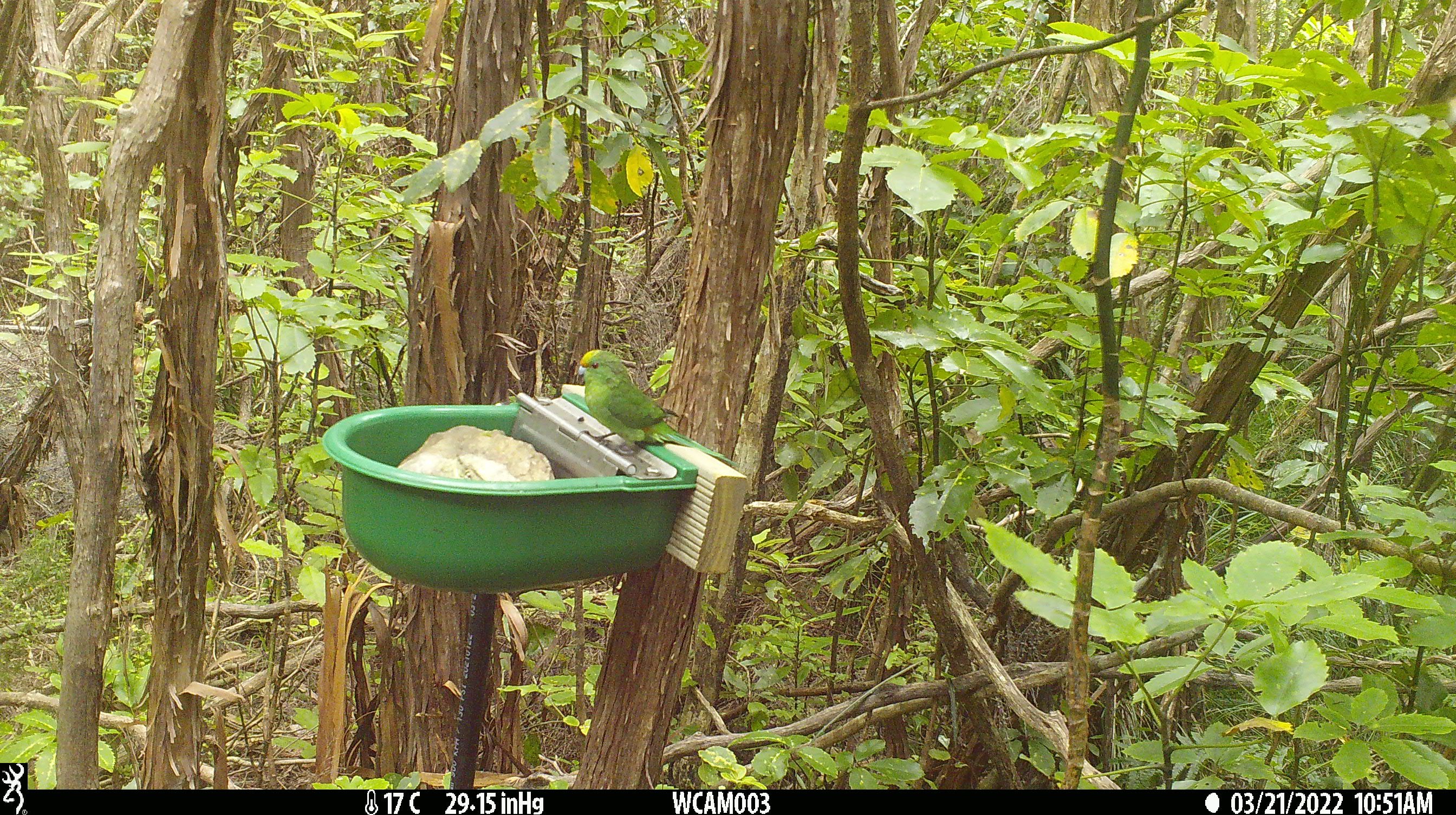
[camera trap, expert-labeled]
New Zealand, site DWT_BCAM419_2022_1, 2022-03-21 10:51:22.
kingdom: Animalia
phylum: Chordata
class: Aves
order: Psittaciformes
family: Psittaculidae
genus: Cyanoramphus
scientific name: Cyanoramphus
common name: parakeet